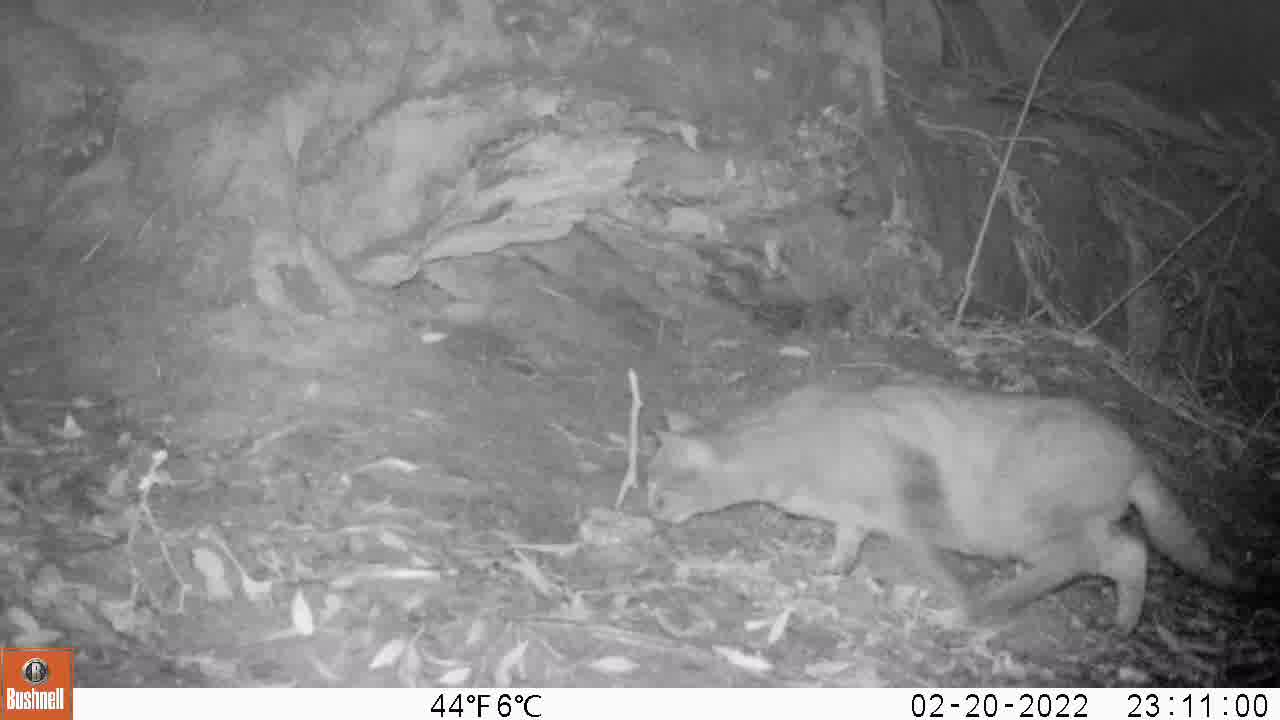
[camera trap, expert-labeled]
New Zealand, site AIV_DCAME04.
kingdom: Animalia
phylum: Chordata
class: Mammalia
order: Carnivora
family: Felidae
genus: Felis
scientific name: Felis catus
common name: domestic cat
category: cat